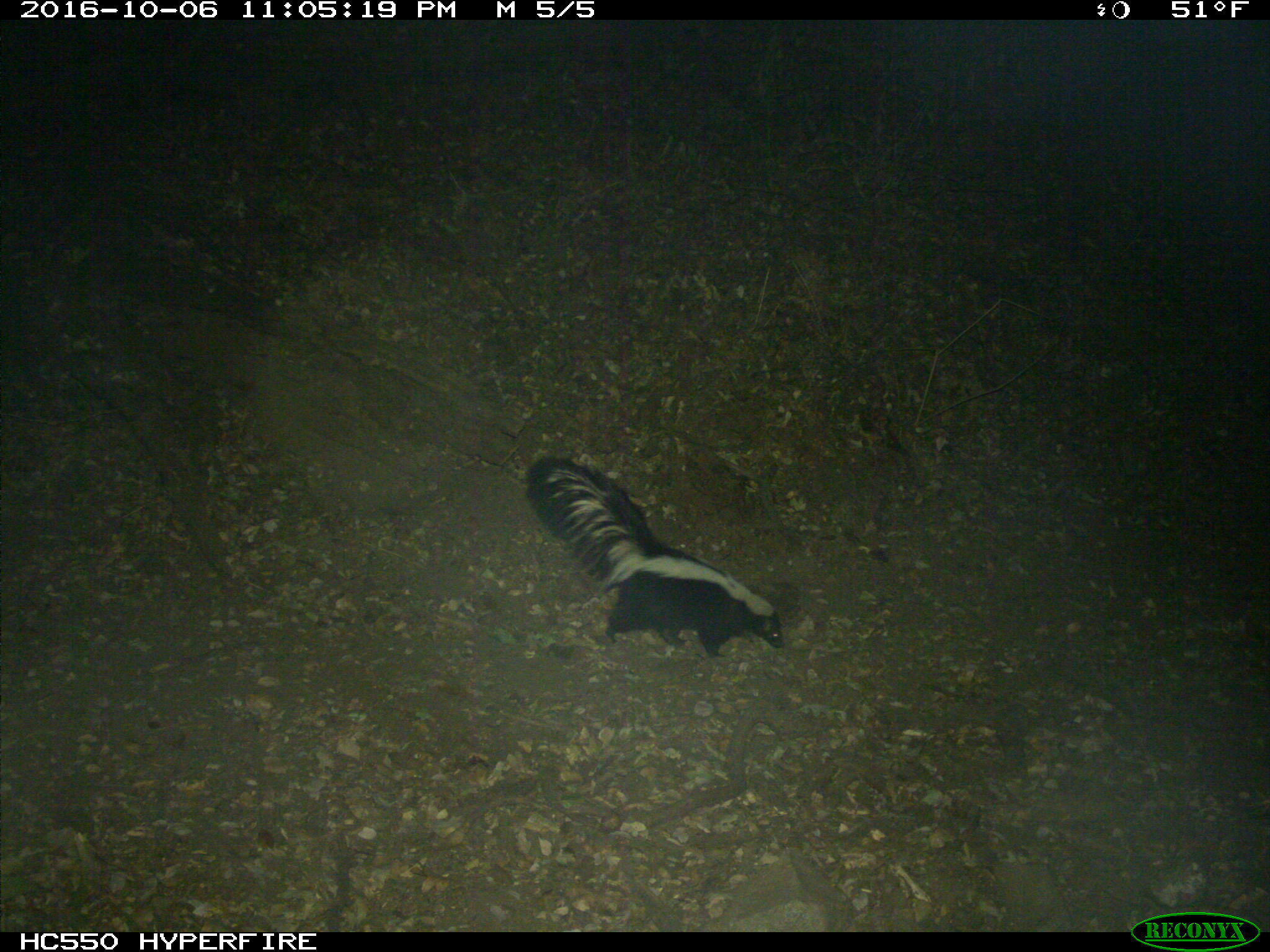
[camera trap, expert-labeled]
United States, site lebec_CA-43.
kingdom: Animalia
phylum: Chordata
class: Mammalia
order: Carnivora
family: Mephitidae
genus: Mephitis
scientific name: Mephitis mephitis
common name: striped skunk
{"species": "Mephitis mephitis (striped skunk)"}